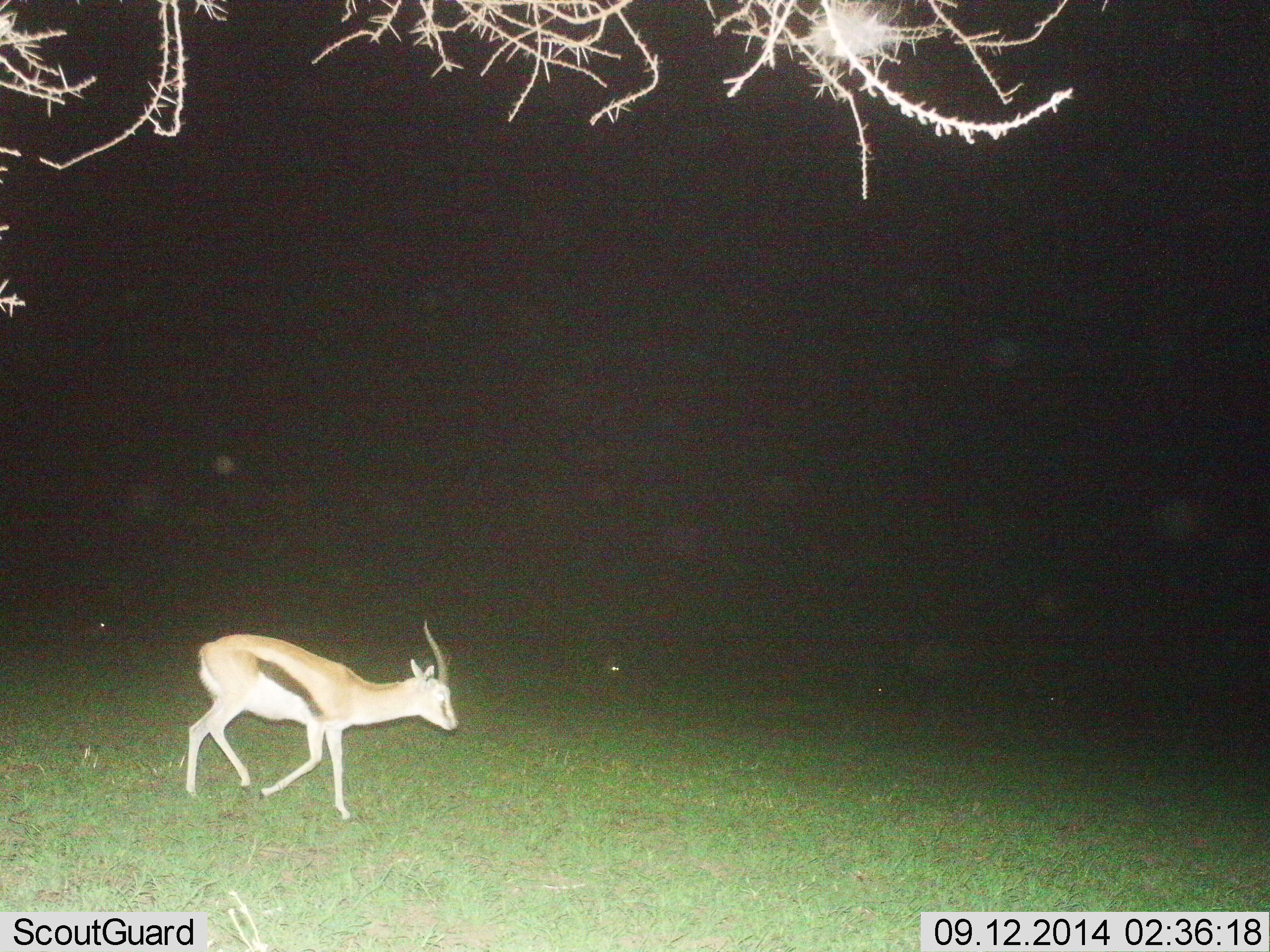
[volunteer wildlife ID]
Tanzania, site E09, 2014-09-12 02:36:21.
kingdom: Animalia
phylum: Chordata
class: Mammalia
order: Artiodactyla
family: Bovidae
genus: Eudorcas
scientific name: Eudorcas thomsonii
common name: thomson's gazelle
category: gazellethomsons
Gazellethomsons (thomson's gazelle) (Eudorcas thomsonii), count 1. Behavior (volunteer vote fractions): standing 10%, resting 0%, moving 90%, interacting 0%. Young present (vote fraction): 0%. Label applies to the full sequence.